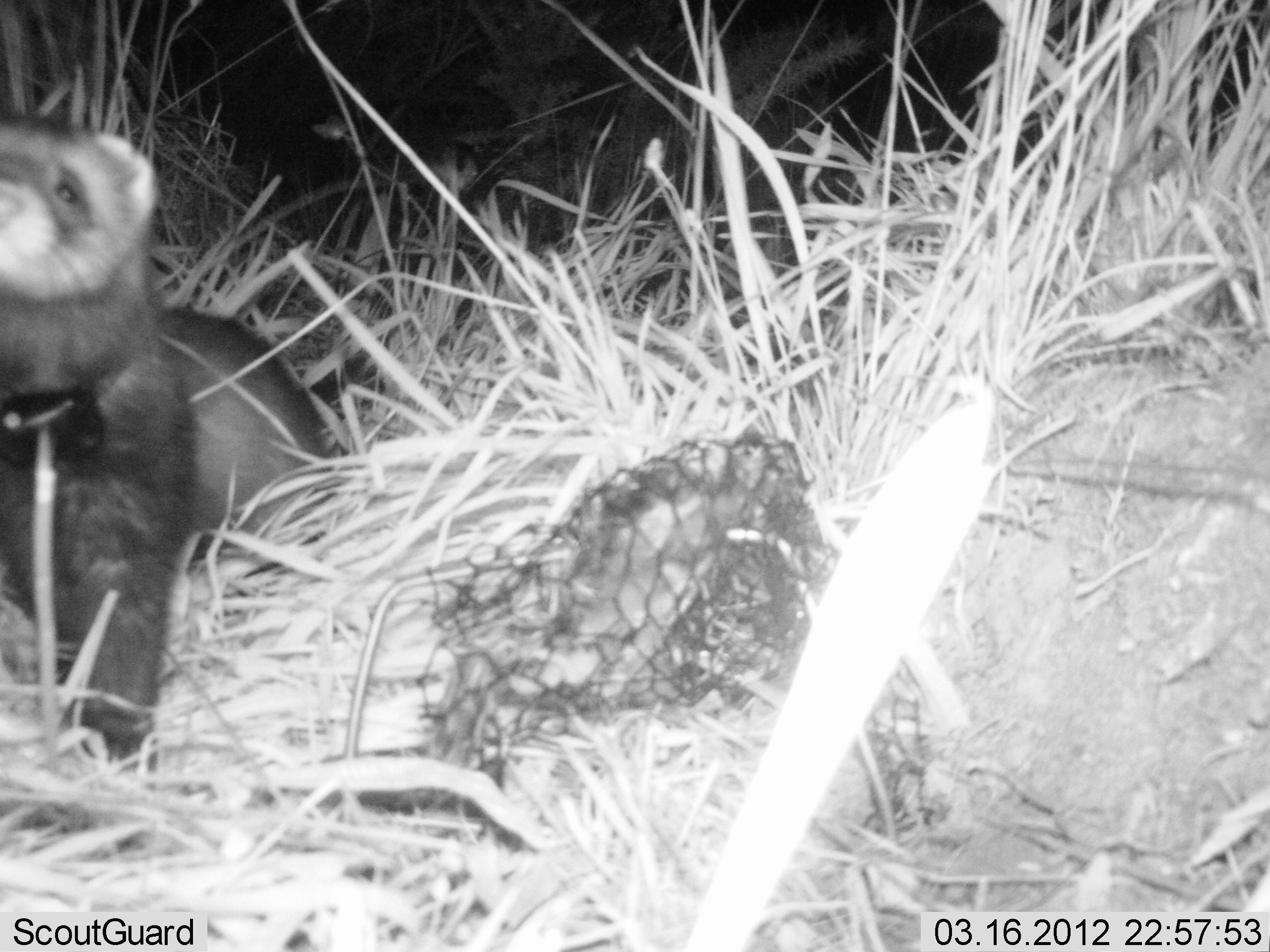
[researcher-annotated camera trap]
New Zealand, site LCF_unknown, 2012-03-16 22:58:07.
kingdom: Animalia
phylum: Chordata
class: Mammalia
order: Carnivora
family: Mustelidae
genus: Mustela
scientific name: Mustela furo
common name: ferret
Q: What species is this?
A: Ferret (Mustela furo).